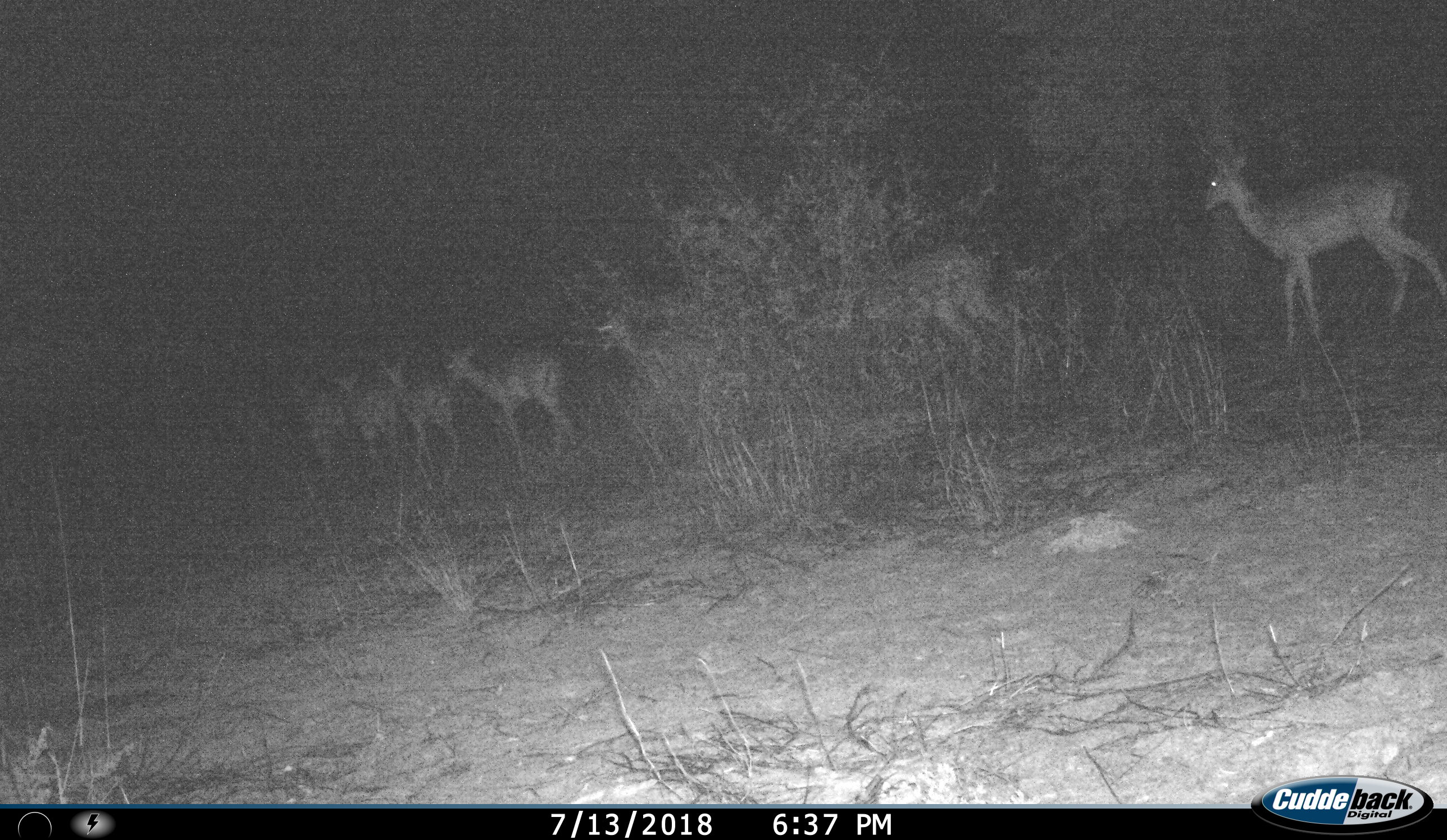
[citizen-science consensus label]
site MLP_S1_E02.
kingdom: Animalia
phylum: Chordata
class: Mammalia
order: Artiodactyla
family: Bovidae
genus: Aepyceros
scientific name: Aepyceros melampus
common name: impala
Impala (Aepyceros melampus), count 7. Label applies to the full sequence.